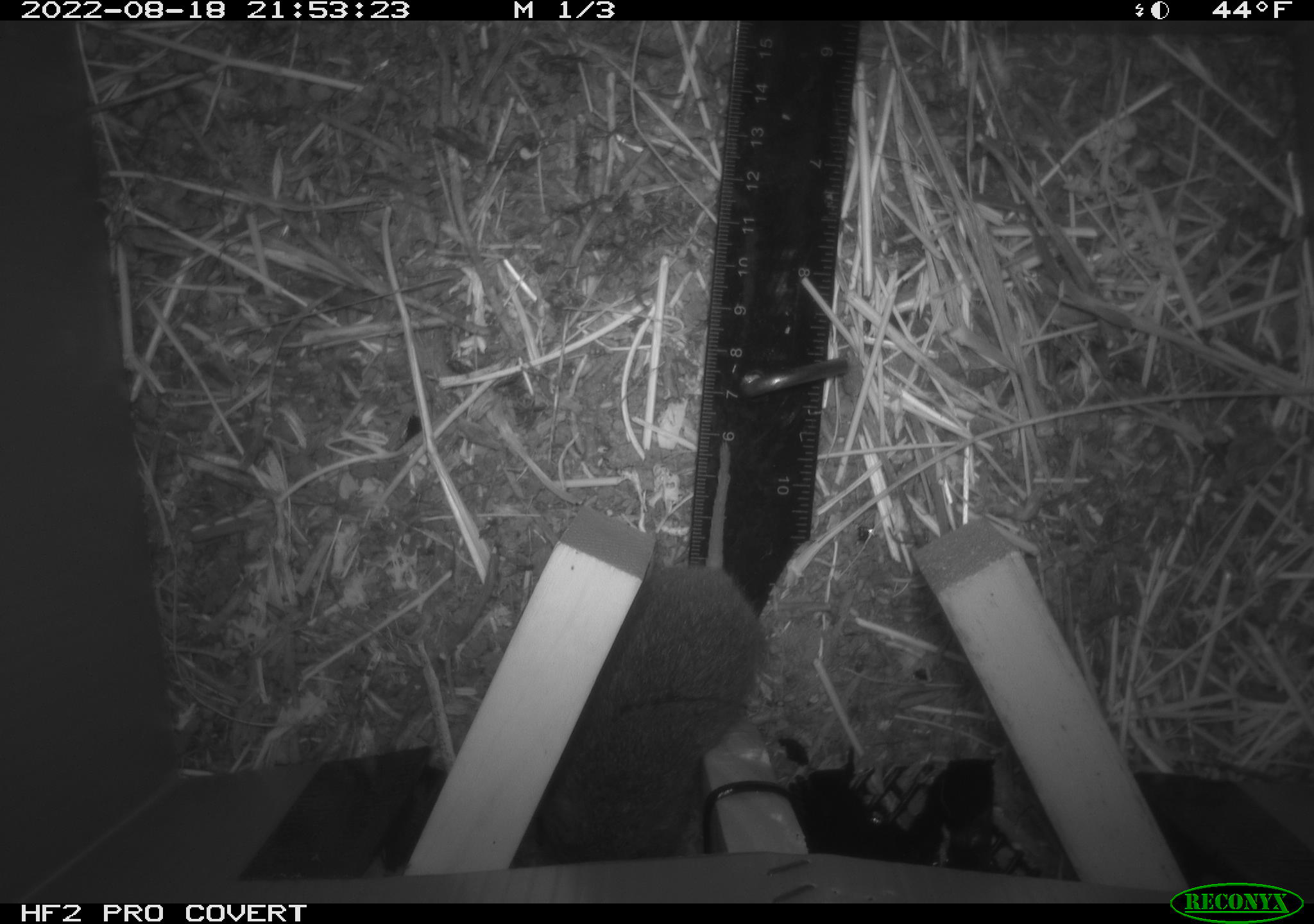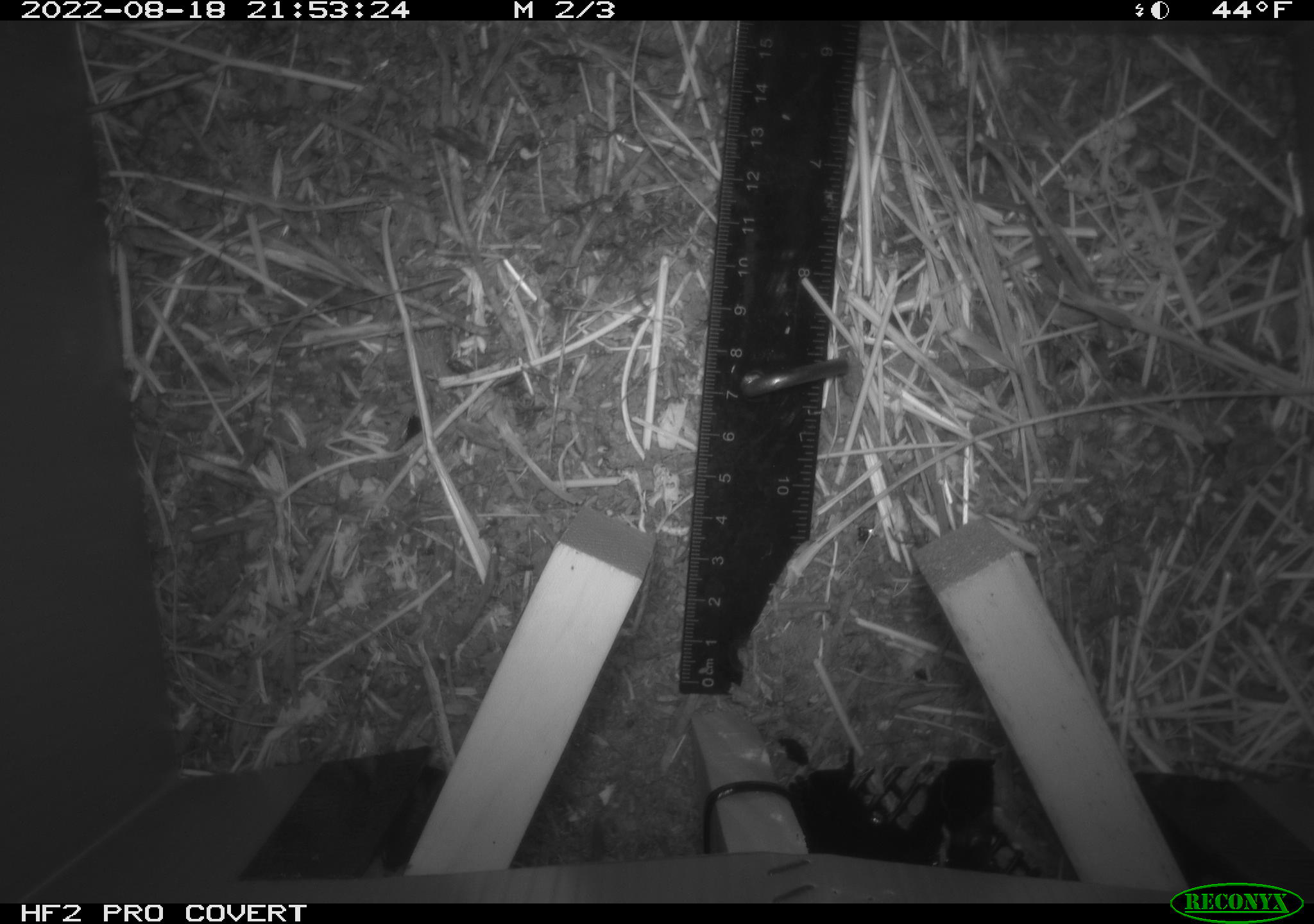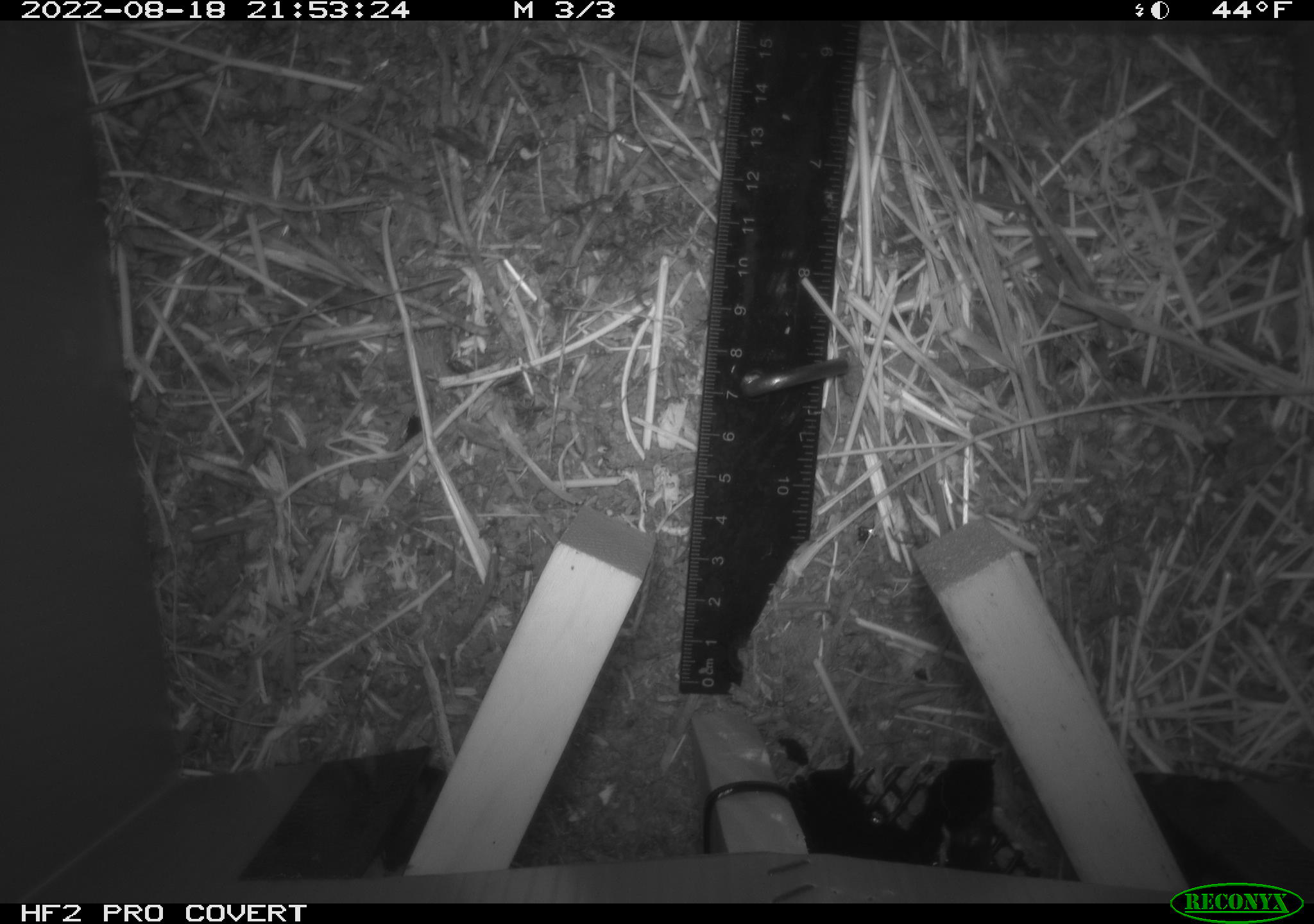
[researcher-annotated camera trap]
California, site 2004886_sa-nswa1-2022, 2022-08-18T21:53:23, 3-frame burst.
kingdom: Animalia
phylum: Chordata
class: Mammalia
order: Rodentia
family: Cricetidae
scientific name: Cricetidae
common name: hamsters, voles, lemmings, and allies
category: cricetidae family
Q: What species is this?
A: Cricetidae family (hamsters, voles, lemmings, and allies) (Cricetidae).